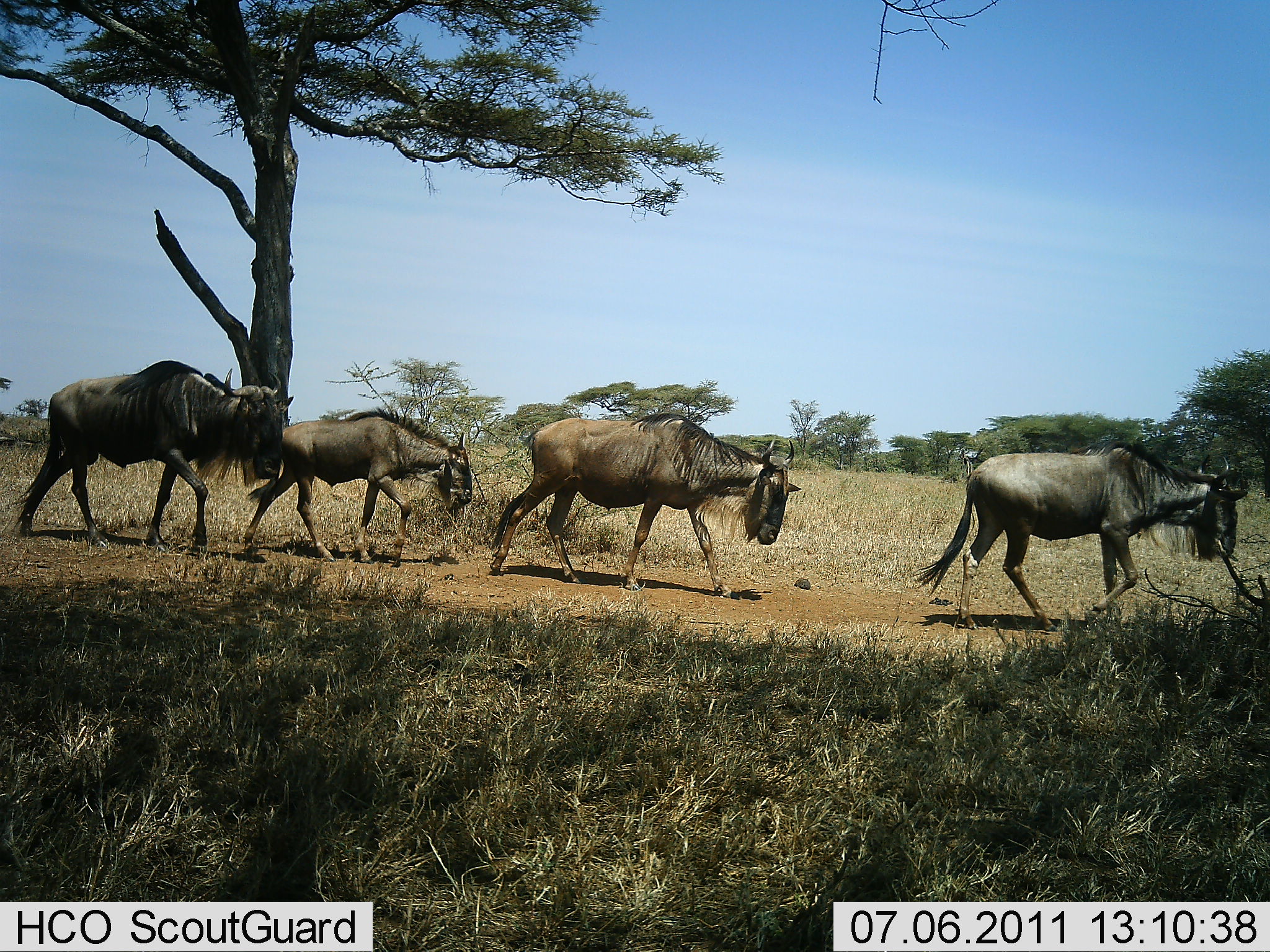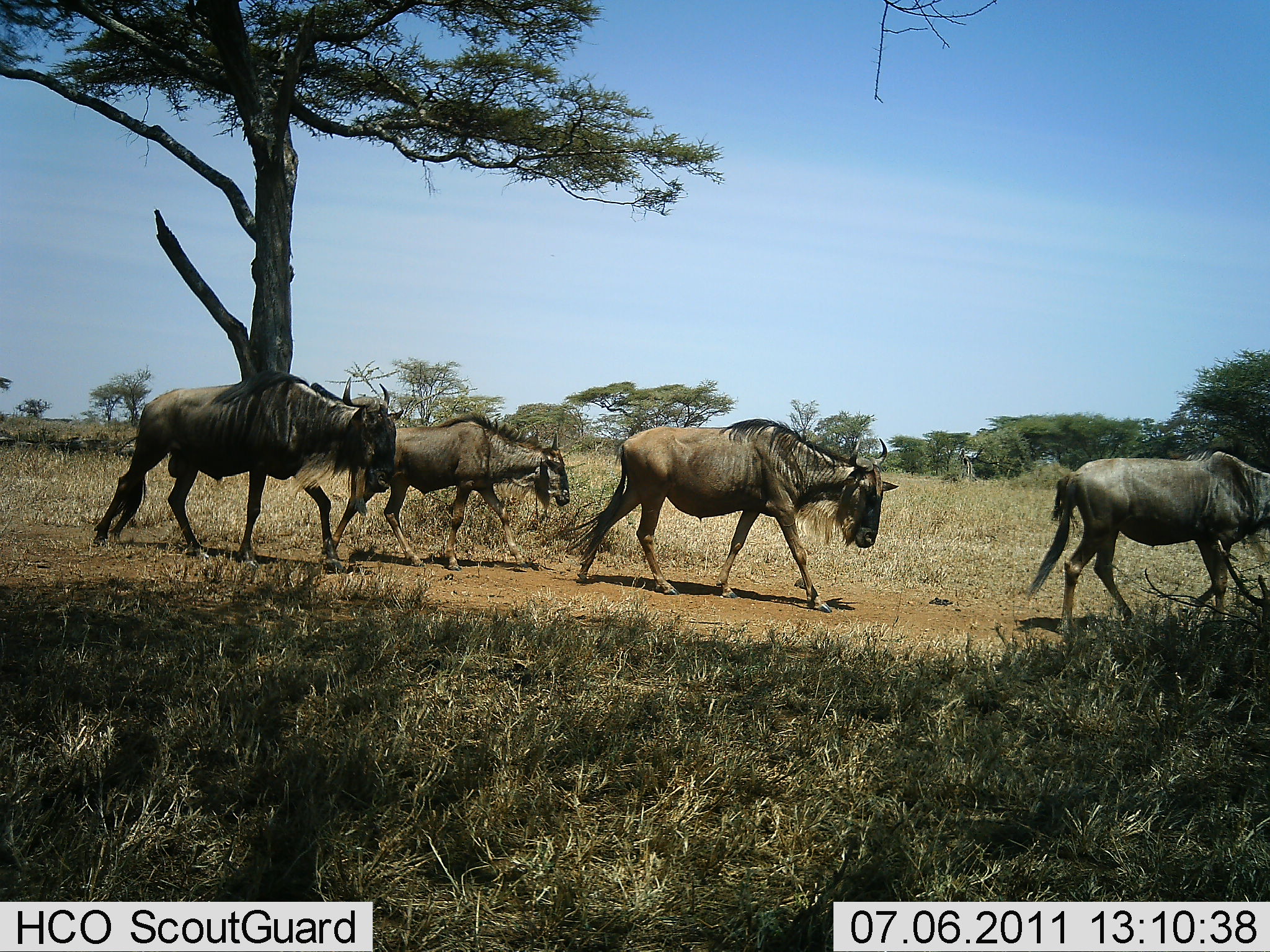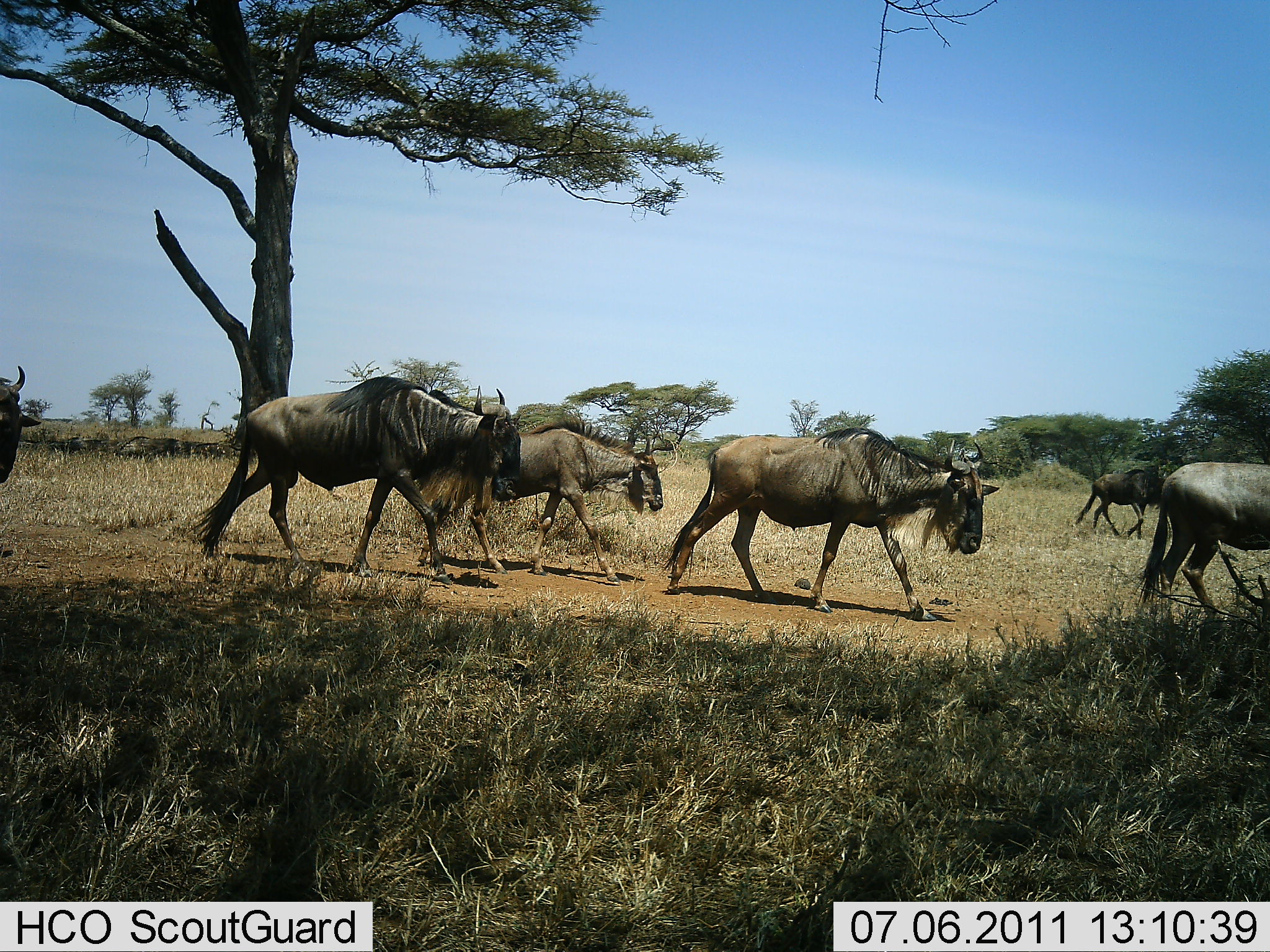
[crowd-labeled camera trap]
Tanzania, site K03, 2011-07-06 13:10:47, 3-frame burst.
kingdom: Animalia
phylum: Chordata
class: Mammalia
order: Artiodactyla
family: Bovidae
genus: Connochaetes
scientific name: Connochaetes taurinus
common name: blue wildebeest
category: wildebeest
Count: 5.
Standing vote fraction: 0%.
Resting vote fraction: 0%.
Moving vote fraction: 100%.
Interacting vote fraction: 0%.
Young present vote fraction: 0%.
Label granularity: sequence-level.